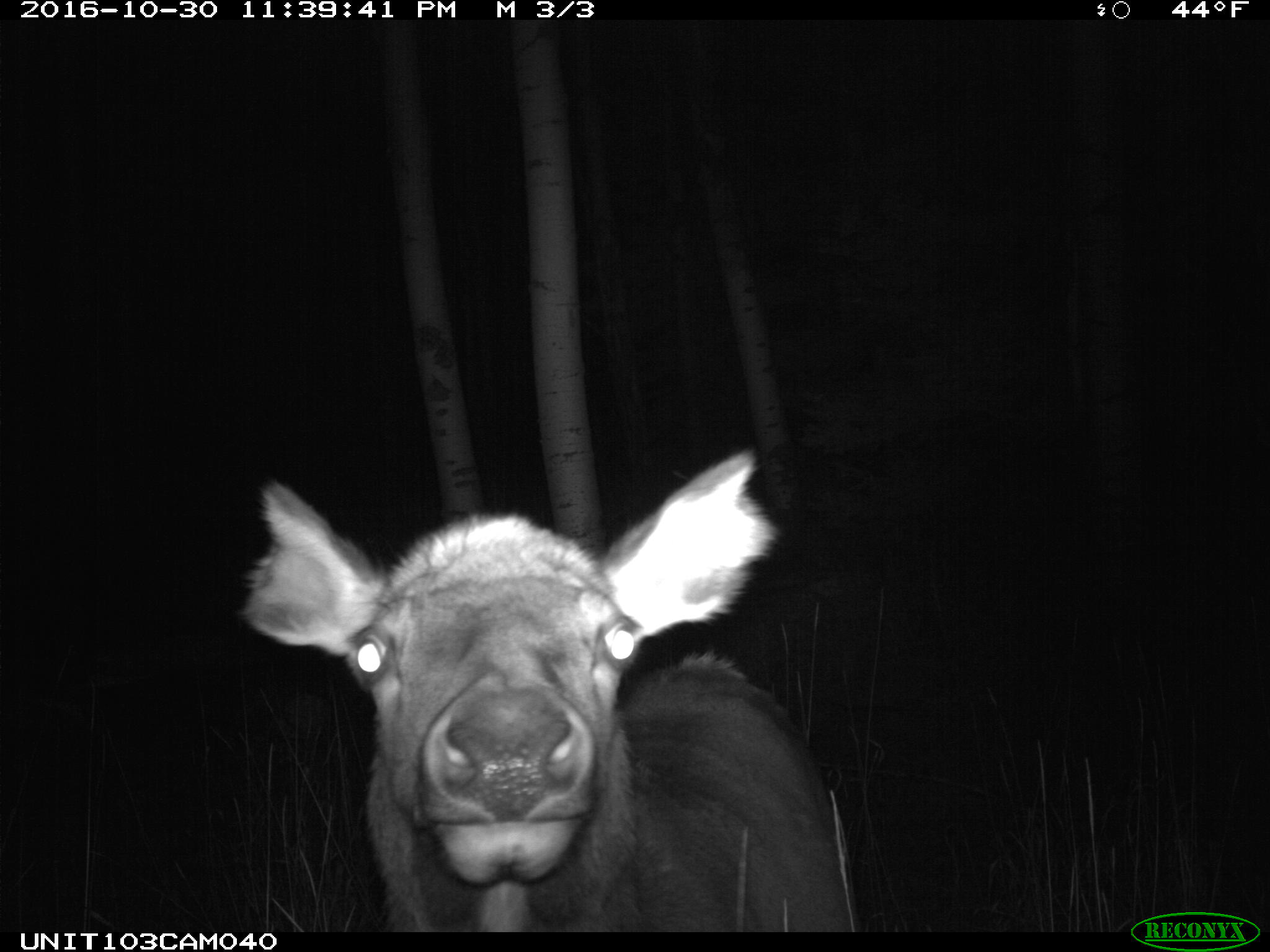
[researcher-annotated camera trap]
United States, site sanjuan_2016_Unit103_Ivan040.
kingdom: Animalia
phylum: Chordata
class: Mammalia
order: Artiodactyla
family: Cervidae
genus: Cervus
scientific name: Cervus elaphus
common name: red deer